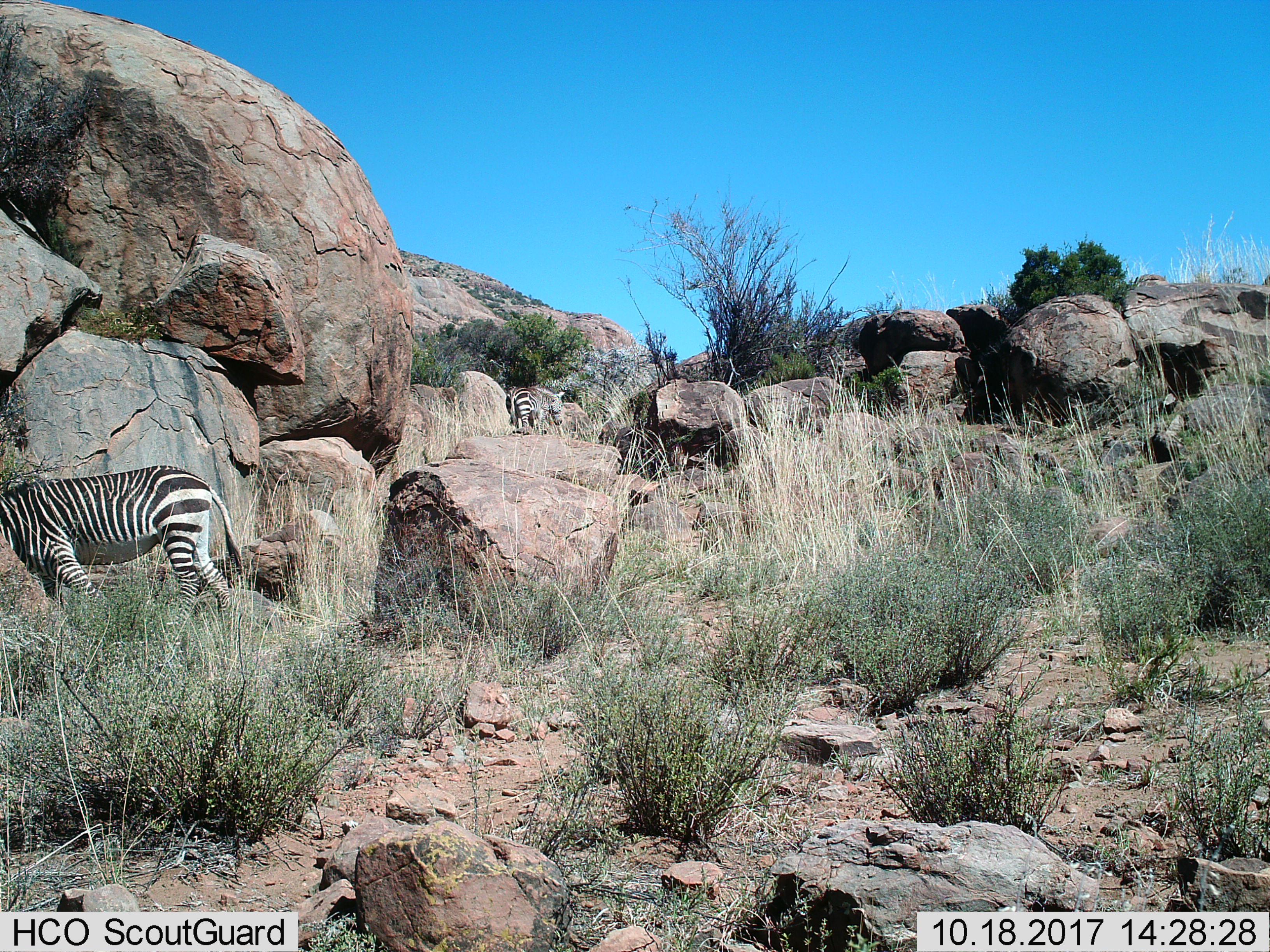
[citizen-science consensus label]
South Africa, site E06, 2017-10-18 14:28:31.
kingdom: Animalia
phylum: Chordata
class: Mammalia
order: Perissodactyla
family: Equidae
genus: Equus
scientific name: Equus zebra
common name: mountain zebra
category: zebramountain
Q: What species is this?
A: Zebramountain (mountain zebra) (Equus zebra).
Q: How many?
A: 2.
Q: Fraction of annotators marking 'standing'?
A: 25%.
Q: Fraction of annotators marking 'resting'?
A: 0%.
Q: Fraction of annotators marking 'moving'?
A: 100%.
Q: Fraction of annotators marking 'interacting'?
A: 12%.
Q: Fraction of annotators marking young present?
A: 0%.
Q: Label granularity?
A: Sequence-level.